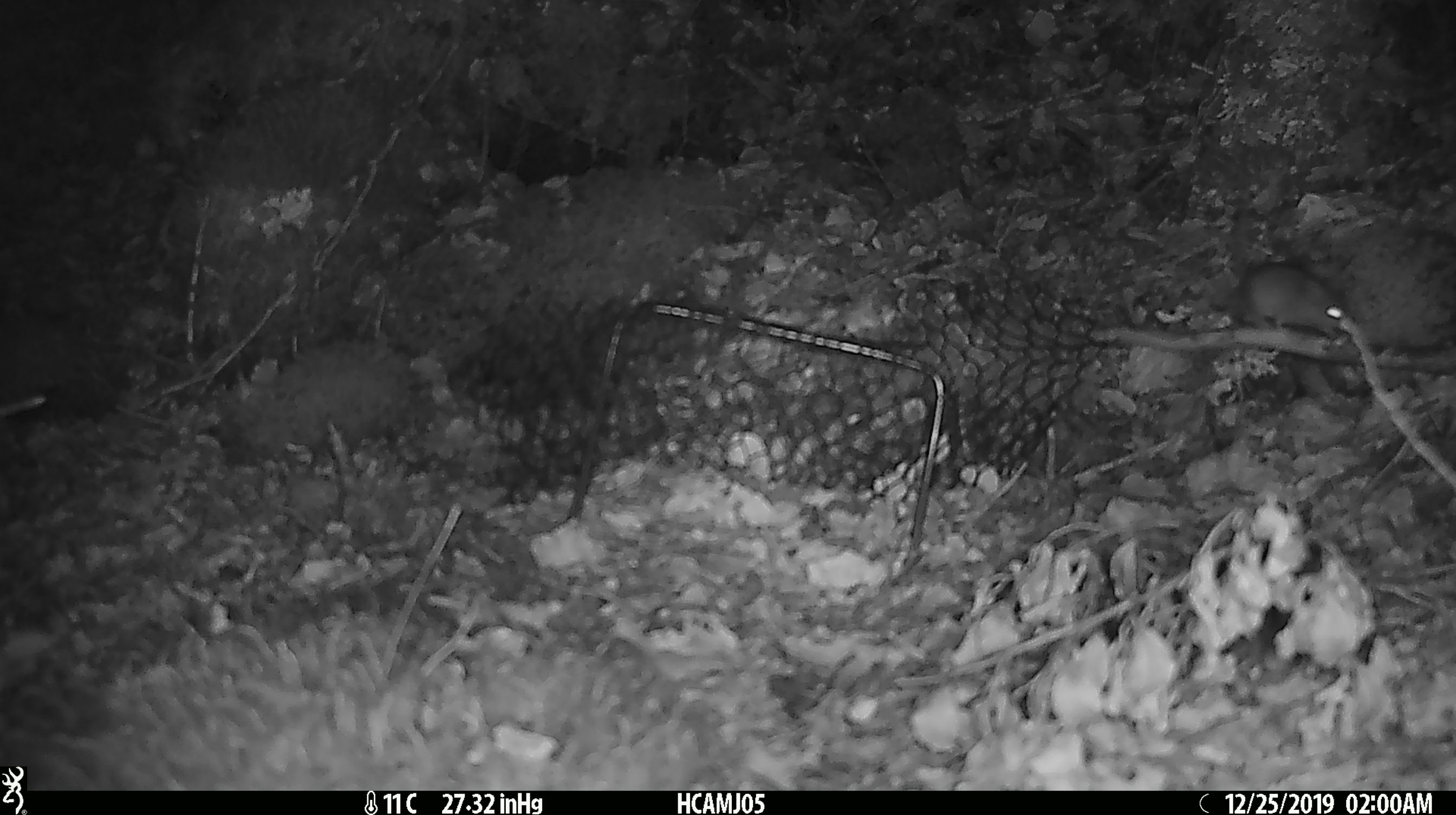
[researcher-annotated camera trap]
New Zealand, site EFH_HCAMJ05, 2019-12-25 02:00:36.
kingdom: Animalia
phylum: Chordata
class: Mammalia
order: Rodentia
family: Muridae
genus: Mus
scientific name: Mus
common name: mouse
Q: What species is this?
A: Mouse (Mus).